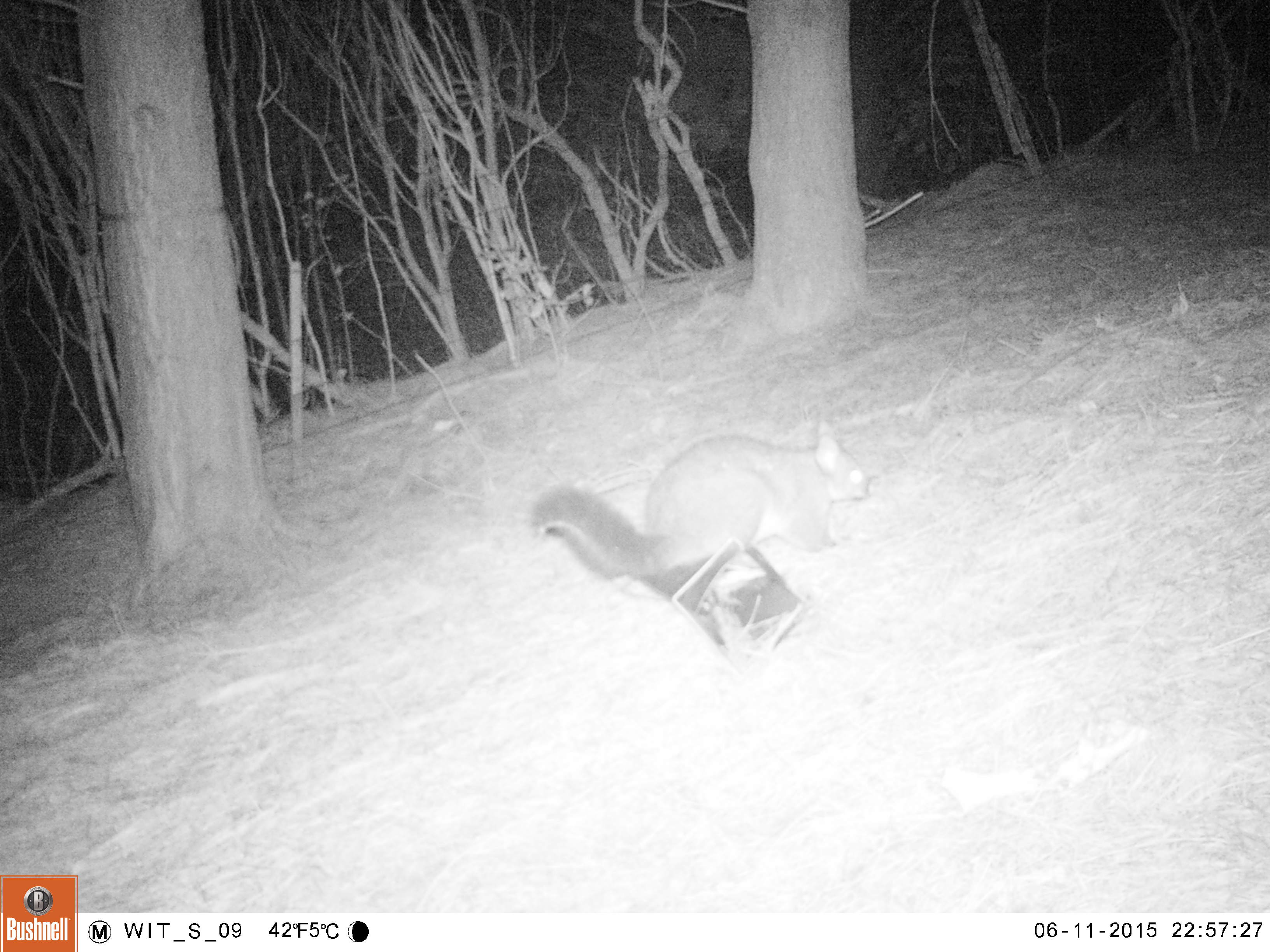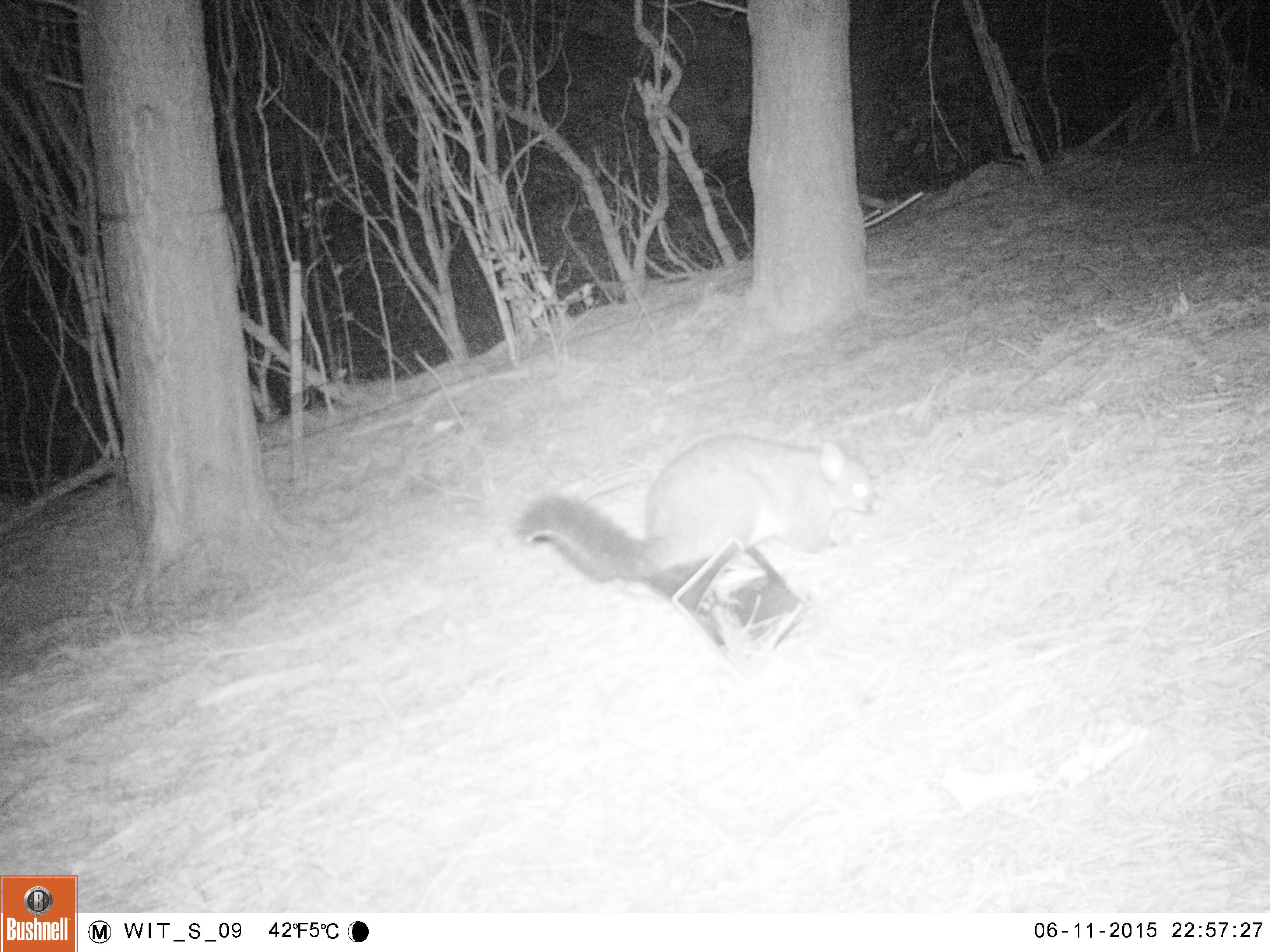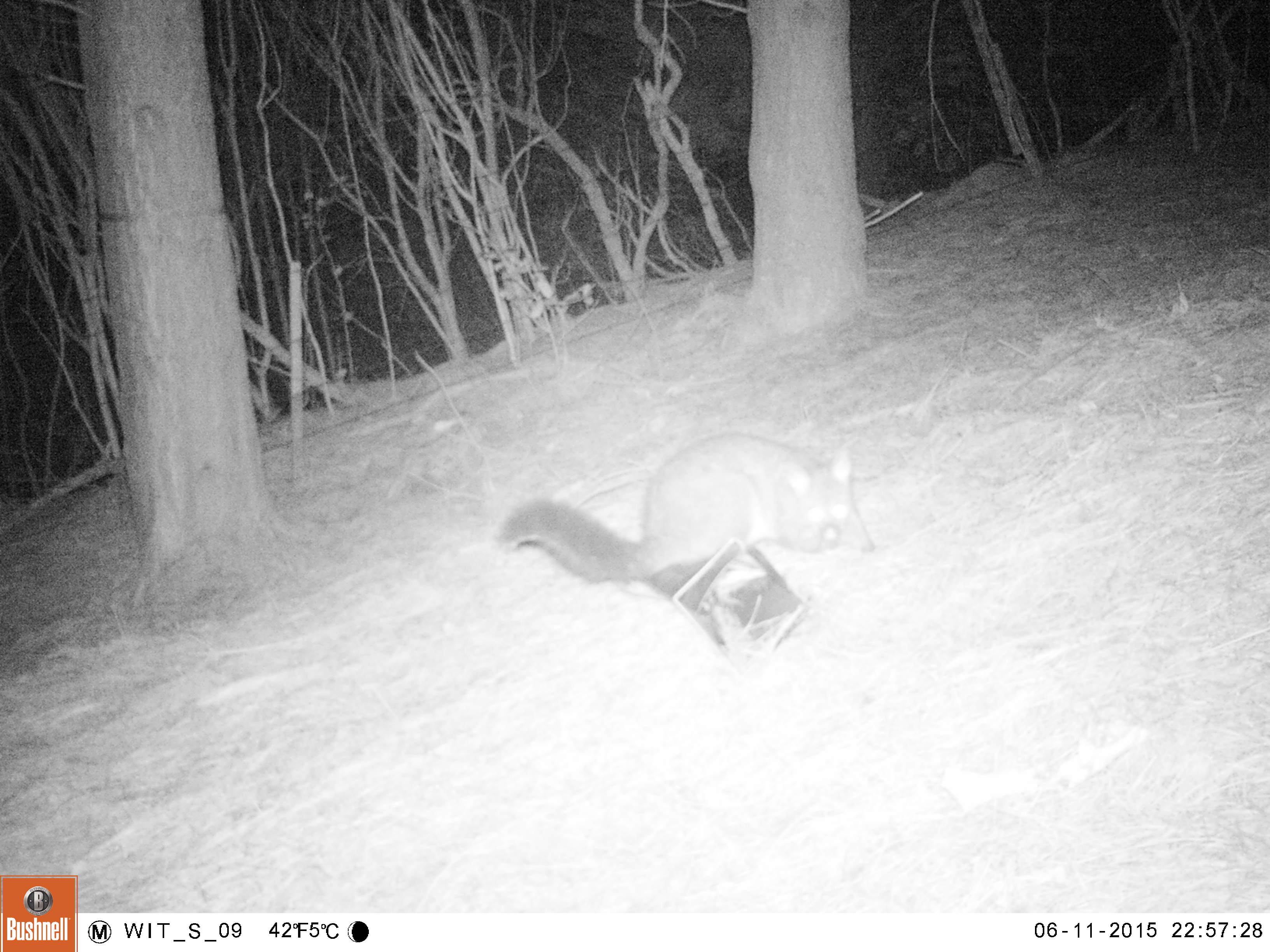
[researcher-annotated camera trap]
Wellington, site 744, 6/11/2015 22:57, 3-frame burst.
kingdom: Animalia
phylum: Chordata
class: Mammalia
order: Didelphimorphia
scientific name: Didelphimorphia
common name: possum